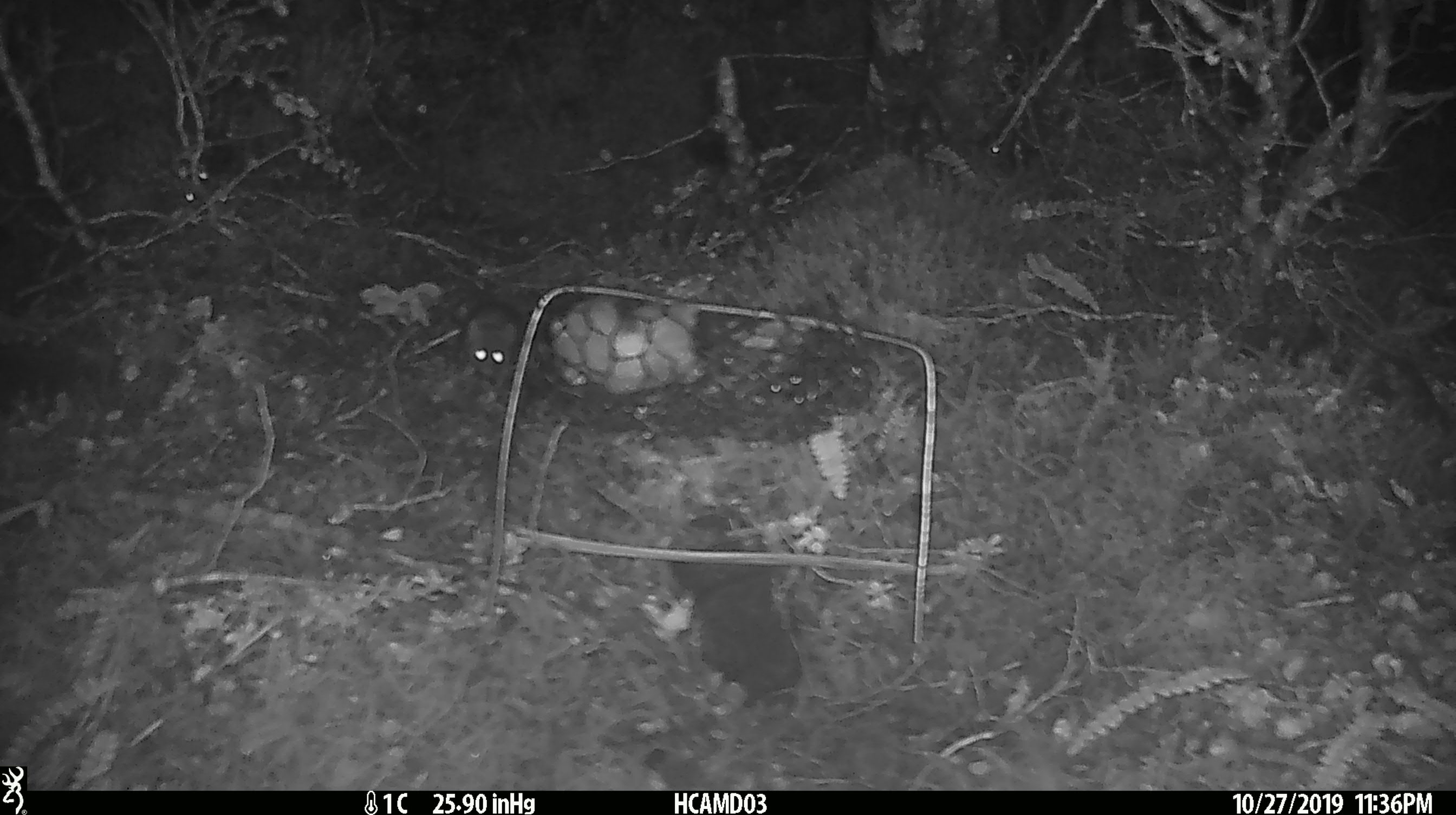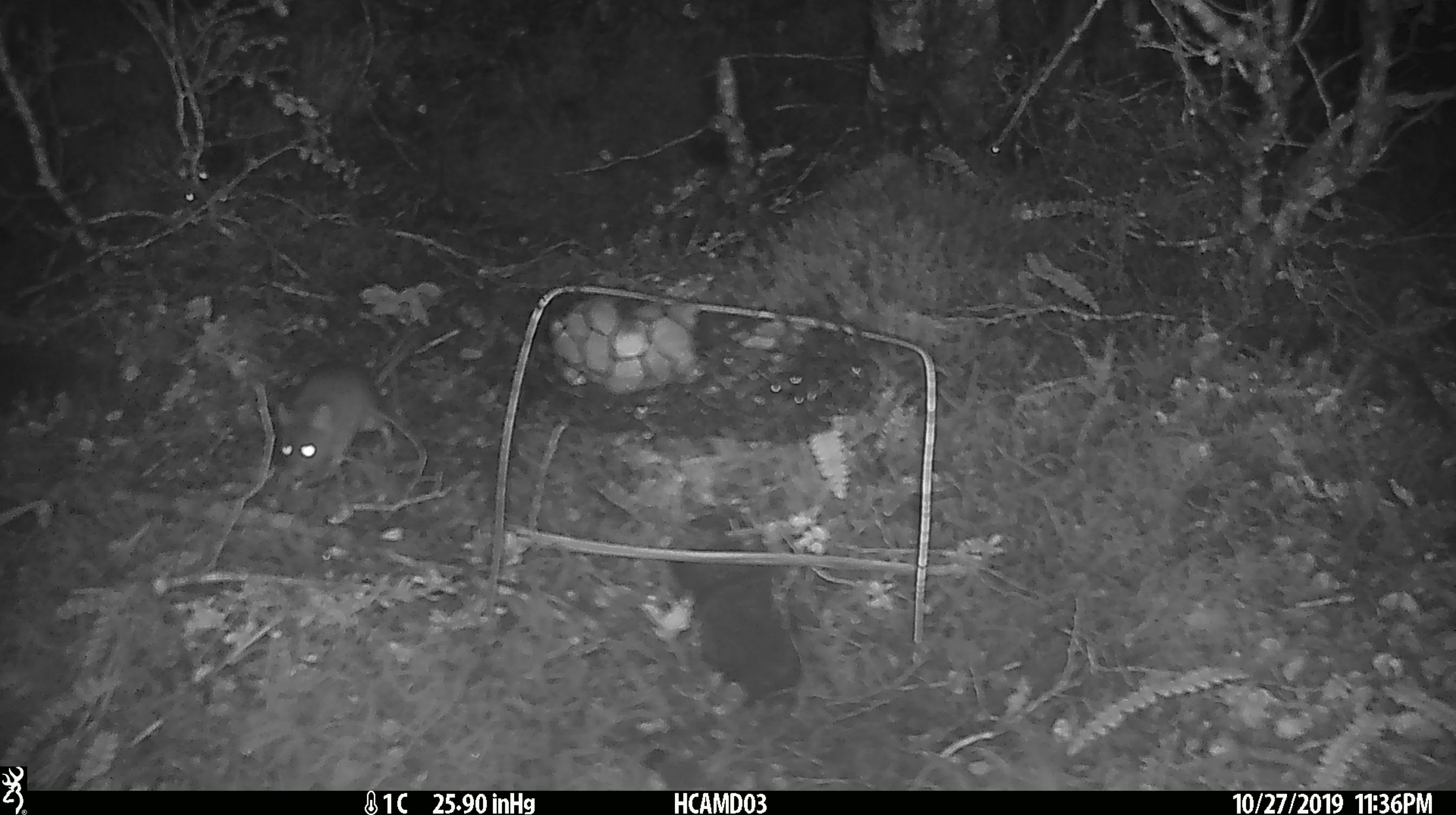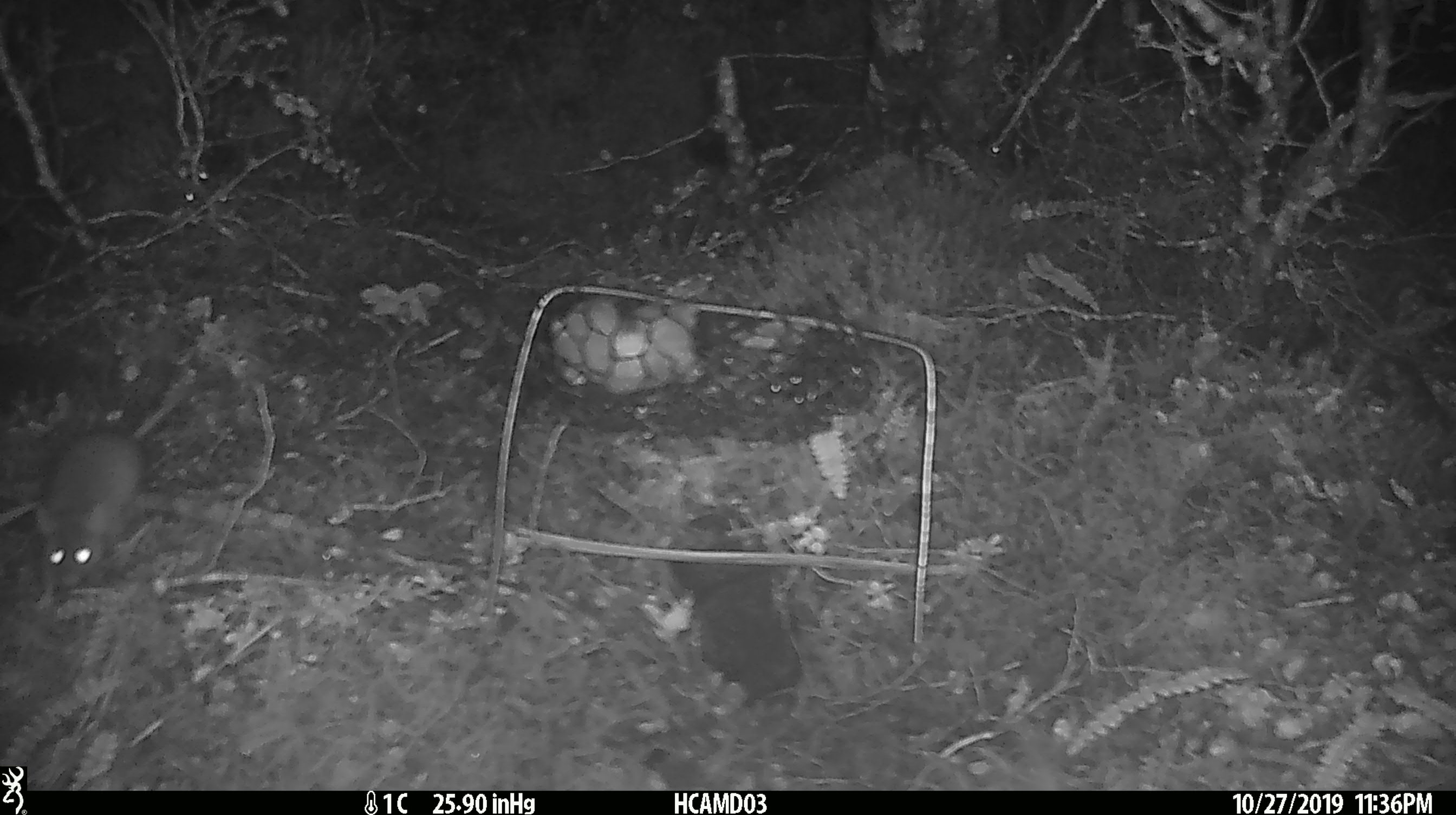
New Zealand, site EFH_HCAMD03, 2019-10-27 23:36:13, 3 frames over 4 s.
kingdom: Animalia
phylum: Chordata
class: Mammalia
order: Rodentia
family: Muridae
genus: Mus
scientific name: Mus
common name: mouse